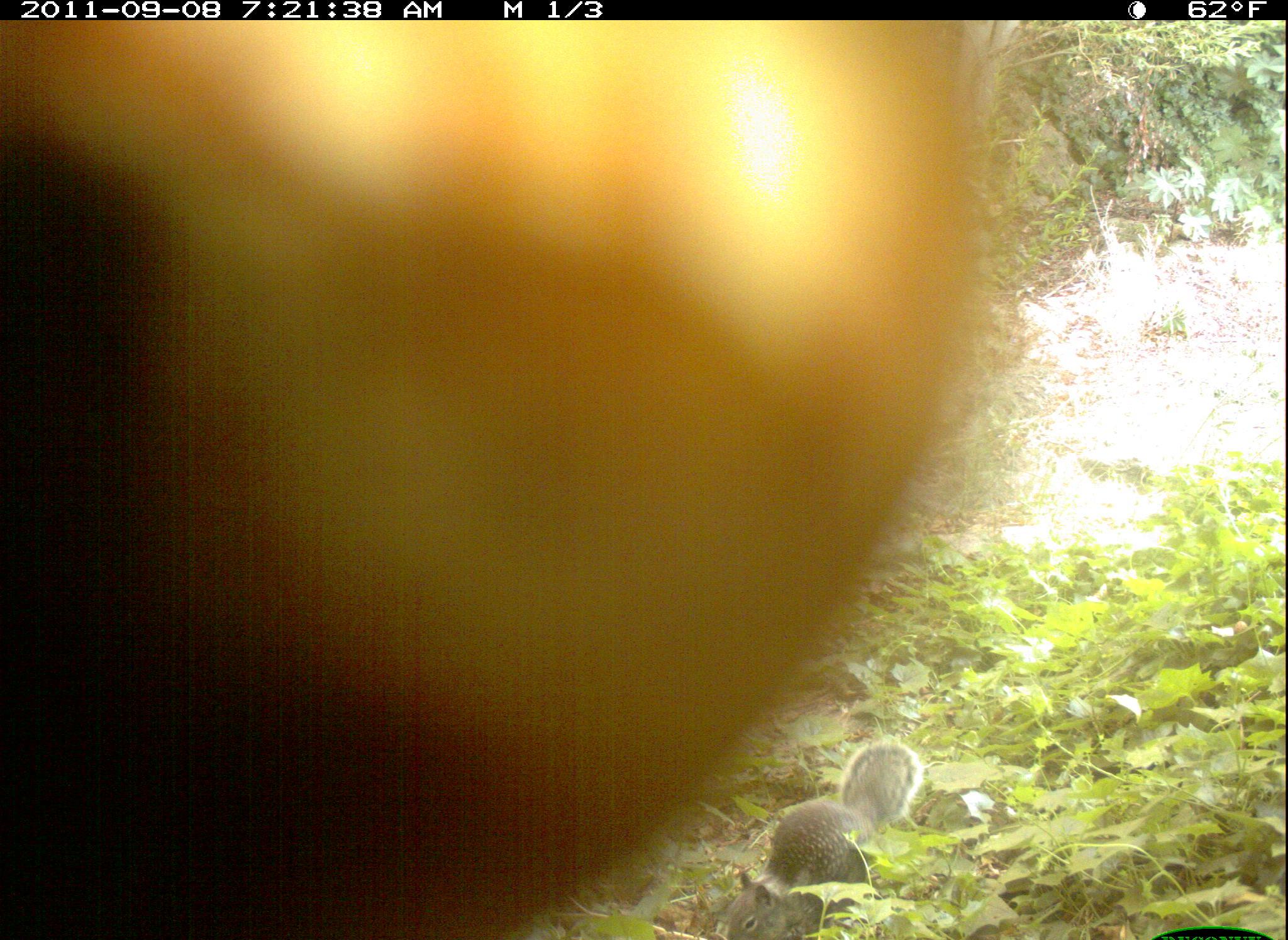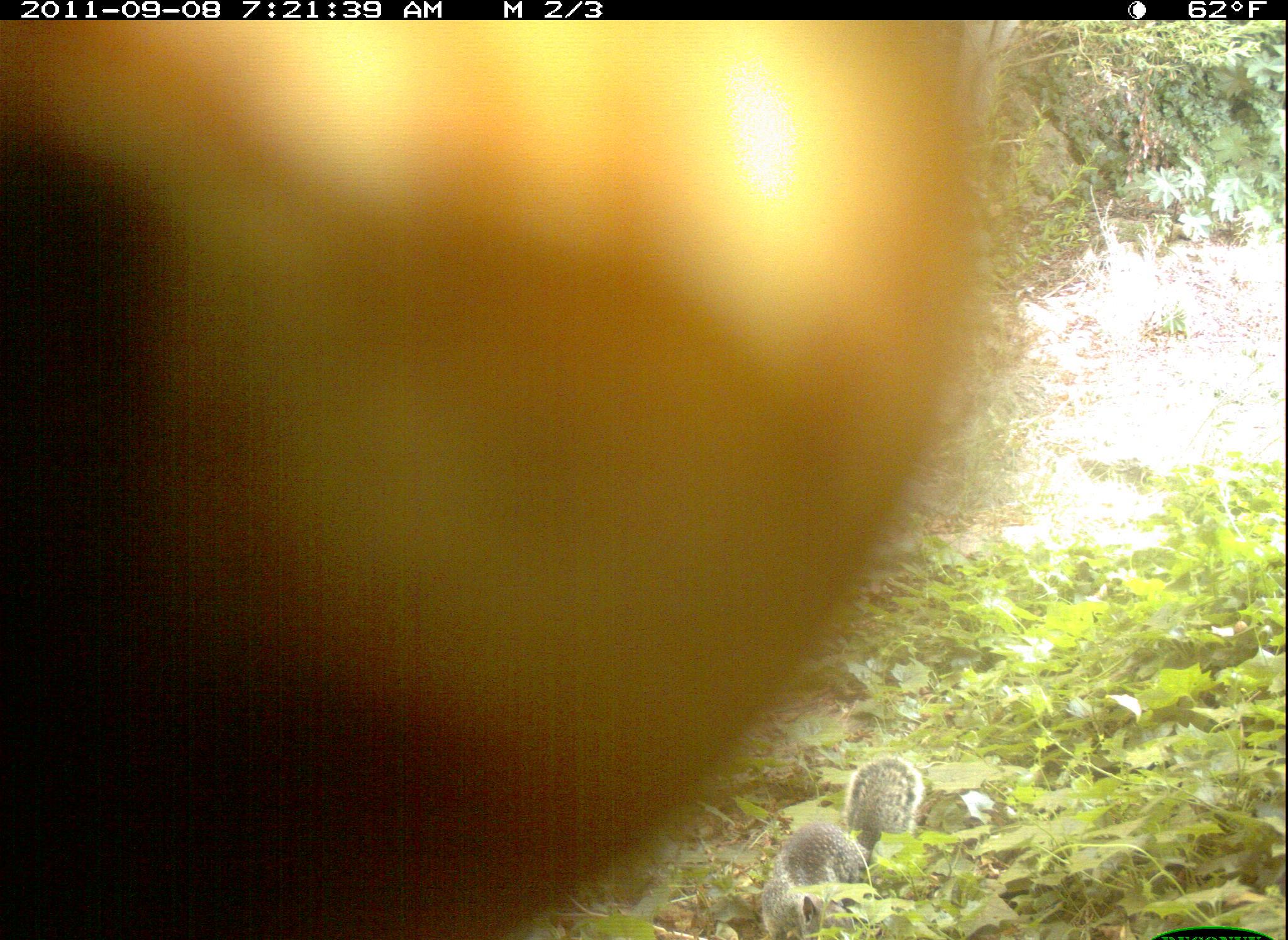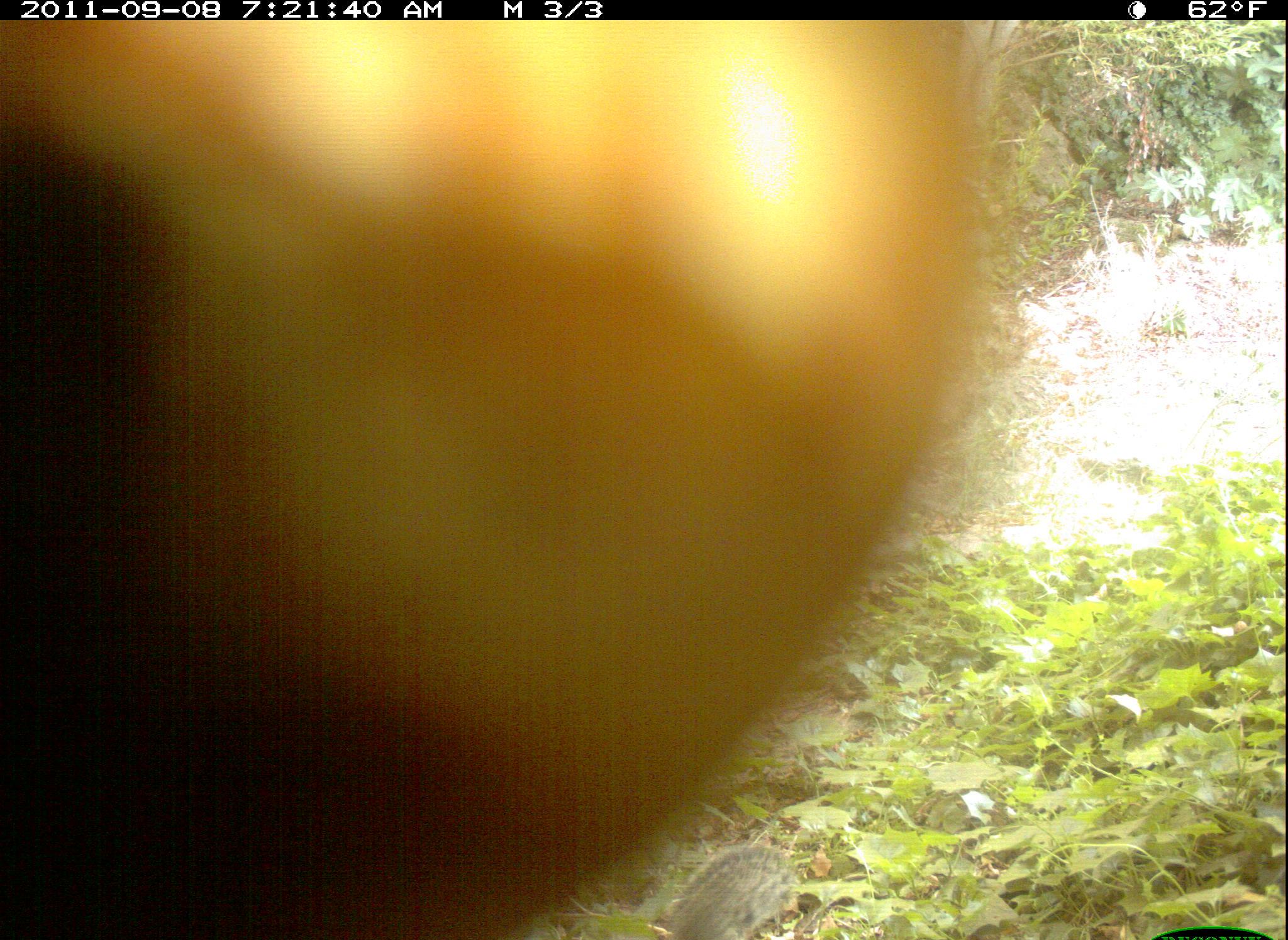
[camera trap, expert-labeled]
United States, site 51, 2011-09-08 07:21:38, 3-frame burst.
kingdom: Animalia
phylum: Chordata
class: Mammalia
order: Rodentia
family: Sciuridae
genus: Sciurus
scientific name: Sciurus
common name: squirrel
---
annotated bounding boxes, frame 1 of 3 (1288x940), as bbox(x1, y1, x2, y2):
squirrel: bbox(710, 728, 952, 937)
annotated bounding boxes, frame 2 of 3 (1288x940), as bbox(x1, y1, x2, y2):
squirrel: bbox(752, 728, 926, 940)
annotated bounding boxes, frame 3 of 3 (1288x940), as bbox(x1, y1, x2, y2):
squirrel: bbox(647, 838, 823, 940)